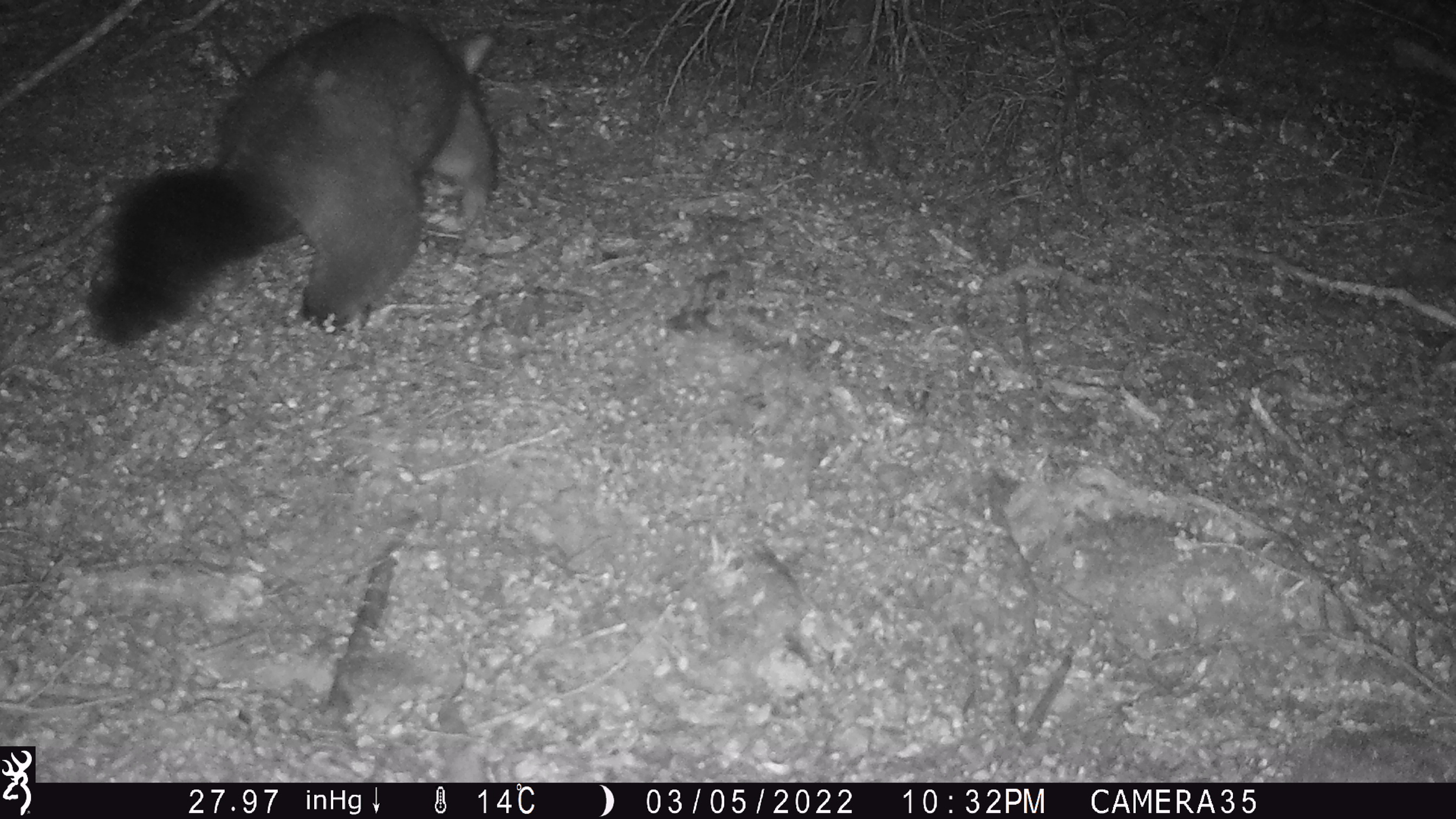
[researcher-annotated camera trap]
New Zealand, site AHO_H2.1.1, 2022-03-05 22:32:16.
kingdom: Animalia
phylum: Chordata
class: Mammalia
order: Diprotodontia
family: Phalangeridae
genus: Trichosurus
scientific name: Trichosurus vulpecula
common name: common brushtail possum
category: possum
Possum (common brushtail possum) (Trichosurus vulpecula).